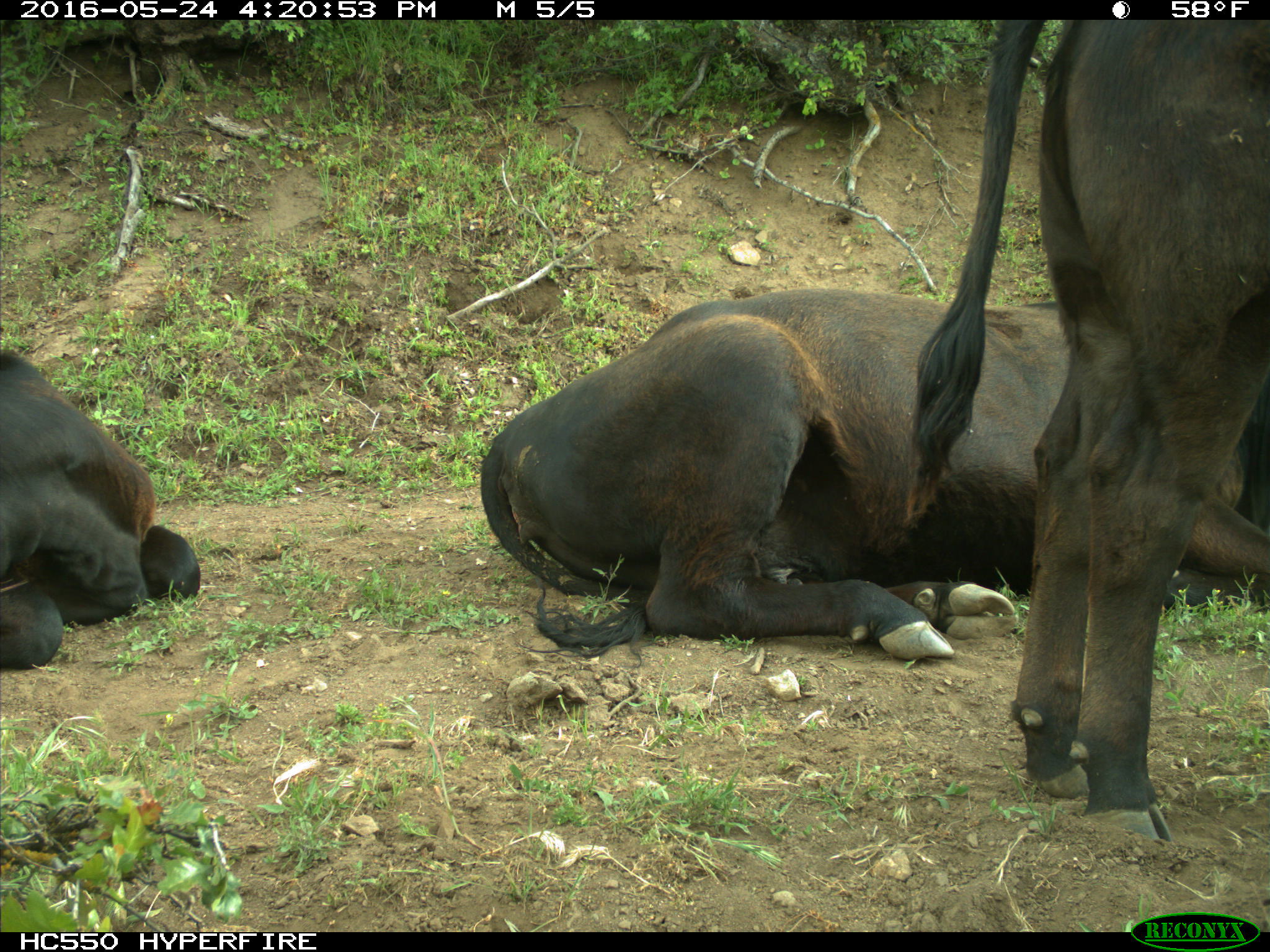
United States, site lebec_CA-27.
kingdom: Animalia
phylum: Chordata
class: Mammalia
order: Artiodactyla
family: Bovidae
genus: Bos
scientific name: Bos taurus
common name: domestic cow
Bos taurus (domestic cow).